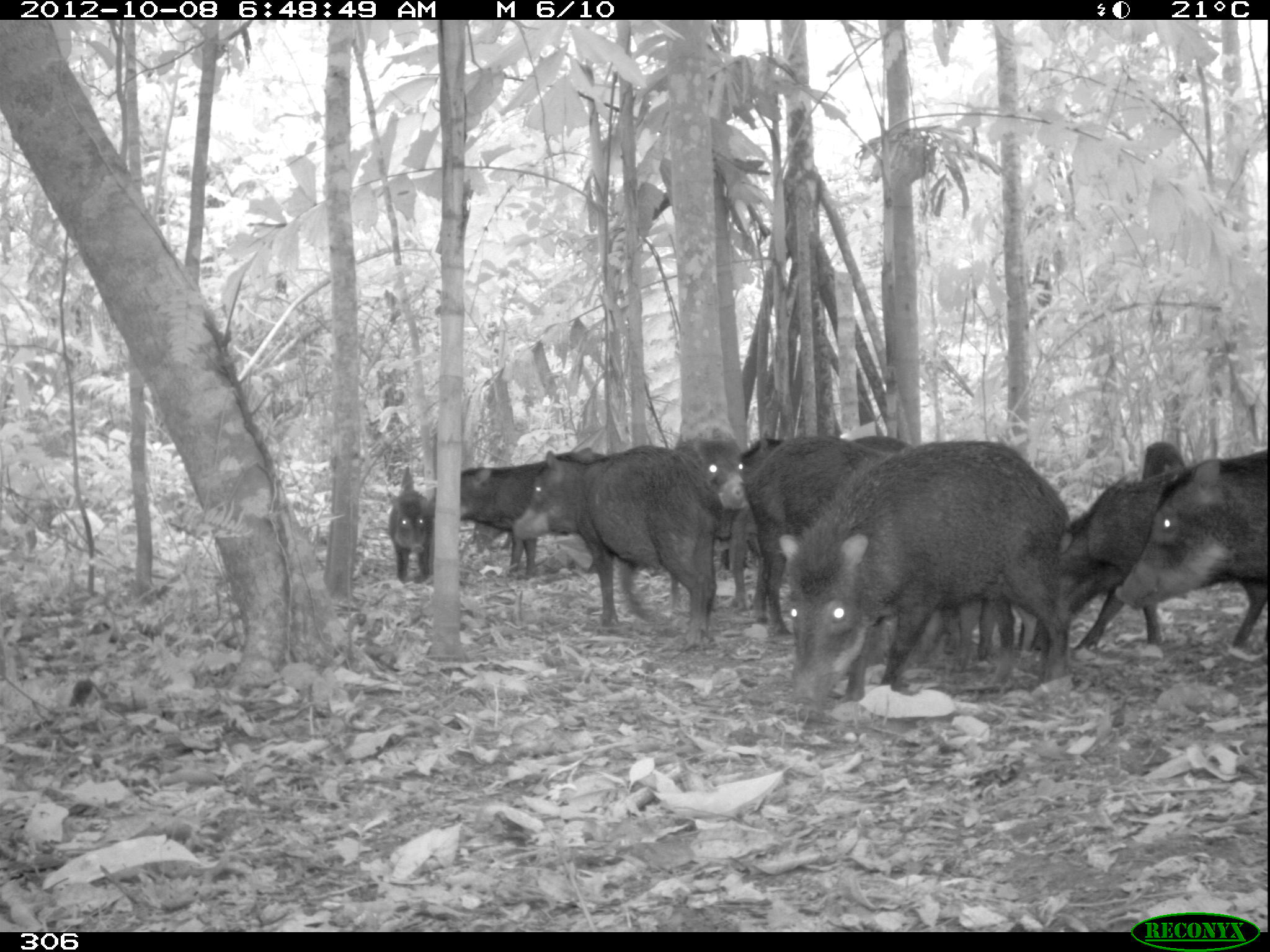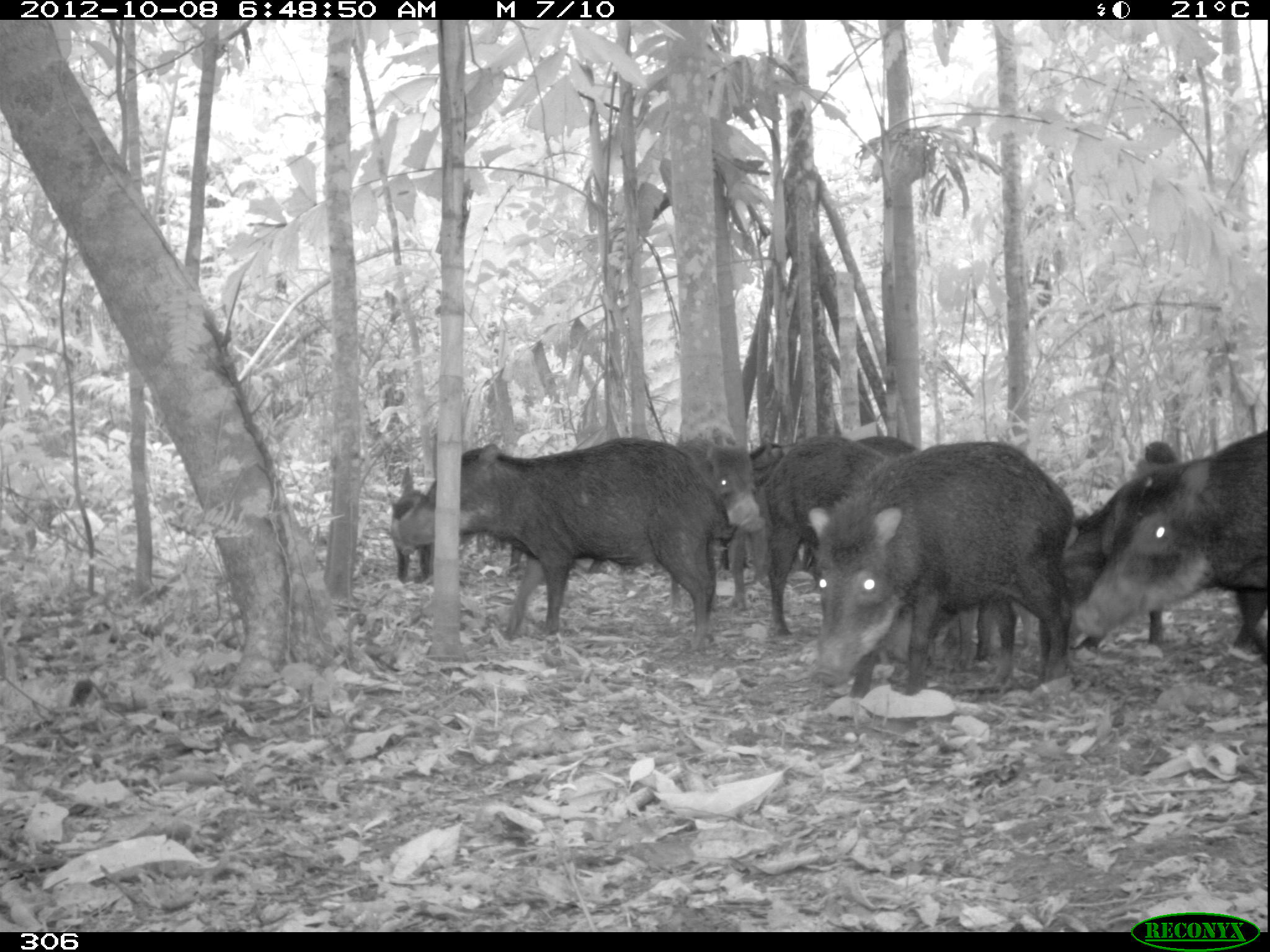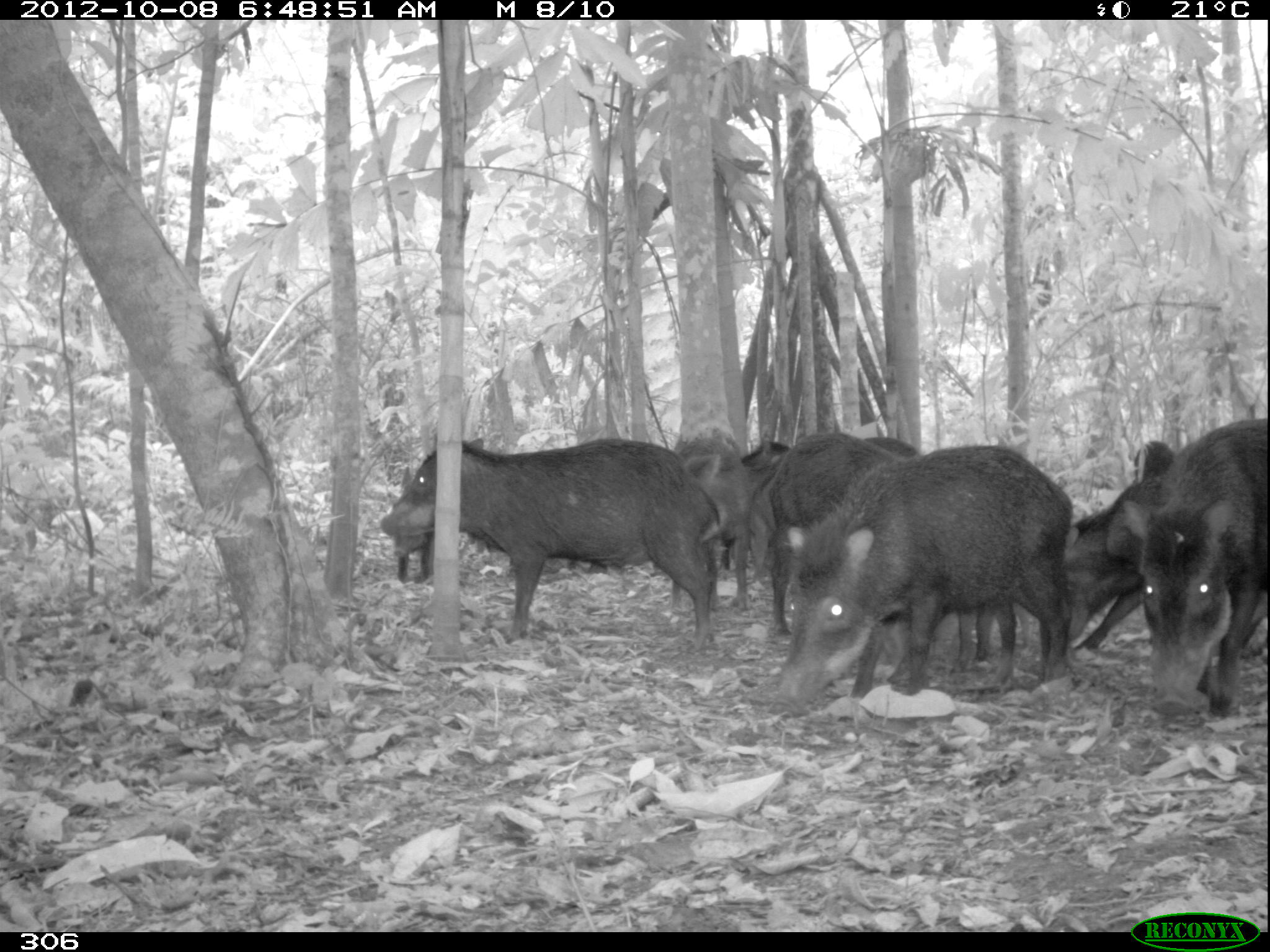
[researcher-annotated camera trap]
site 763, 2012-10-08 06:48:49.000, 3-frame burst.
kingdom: Animalia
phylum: Chordata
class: Mammalia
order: Artiodactyla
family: Tayassuidae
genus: Tayassu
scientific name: Tayassu pecari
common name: white-lipped peccary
Tayassu pecari (white-lipped peccary).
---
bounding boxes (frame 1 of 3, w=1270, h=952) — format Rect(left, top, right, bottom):
tayassu pecari: Rect(776, 437, 1069, 706); Rect(743, 435, 977, 685); Rect(738, 435, 959, 666); Rect(1014, 472, 1266, 652); Rect(512, 448, 726, 628); Rect(1112, 448, 1268, 648); Rect(433, 447, 615, 574); Rect(666, 430, 755, 611); Rect(386, 466, 434, 581); Rect(1141, 442, 1192, 474)